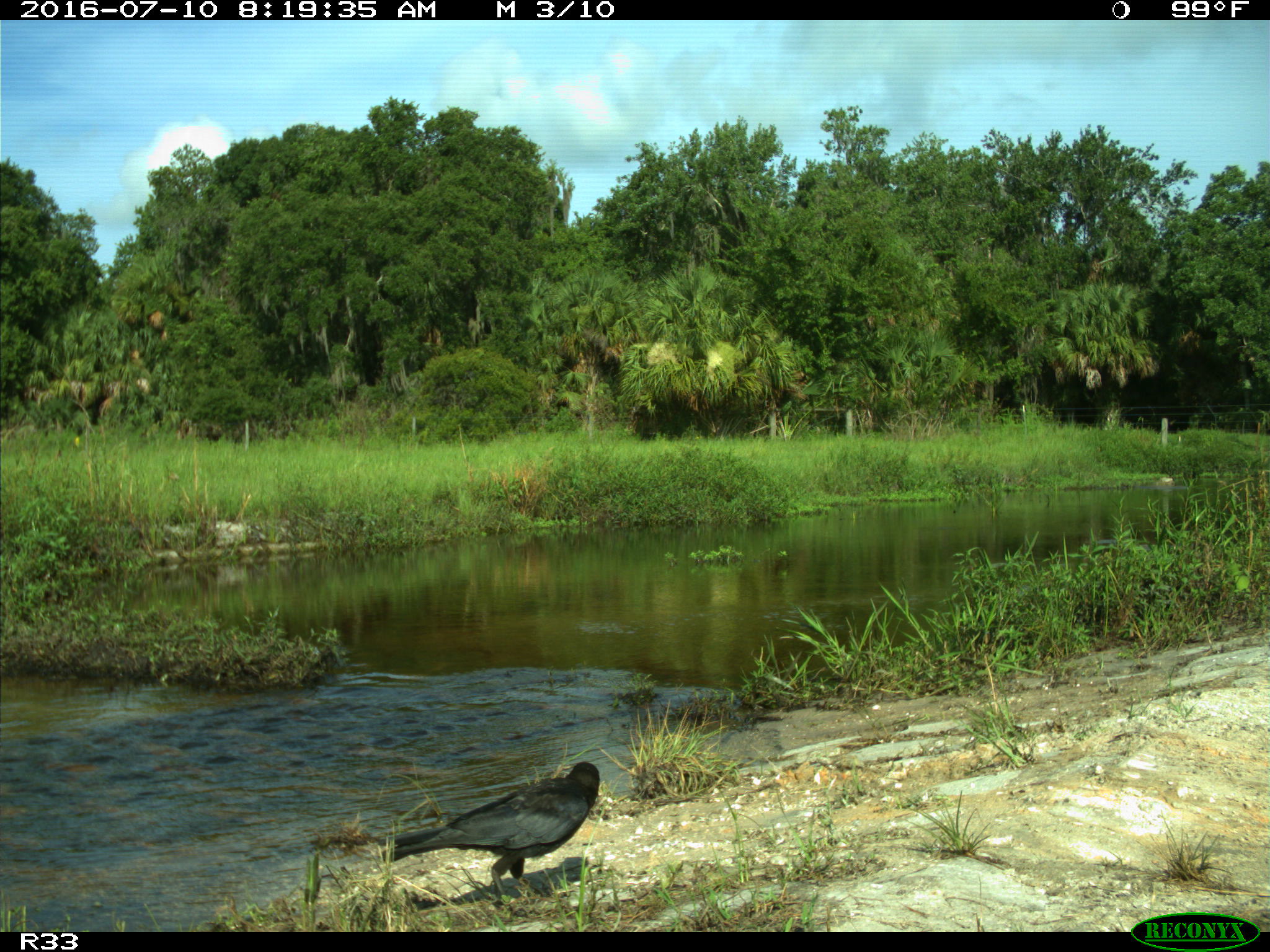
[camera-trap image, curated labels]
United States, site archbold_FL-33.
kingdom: Animalia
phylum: Chordata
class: Aves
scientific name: Aves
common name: birds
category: unidentified bird